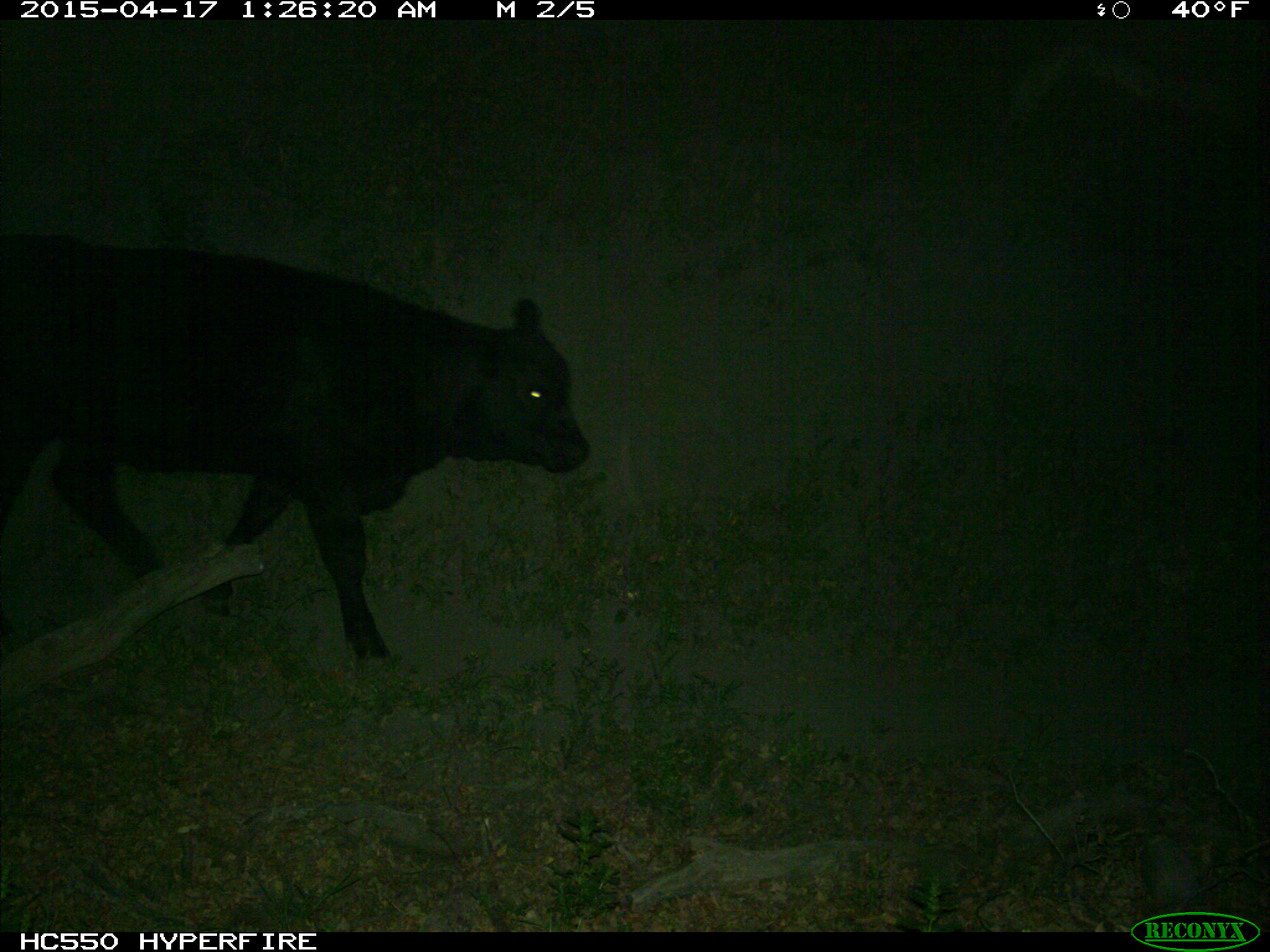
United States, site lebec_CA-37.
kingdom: Animalia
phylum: Chordata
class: Mammalia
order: Artiodactyla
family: Bovidae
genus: Bos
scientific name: Bos taurus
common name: domestic cow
Bos taurus (domestic cow).